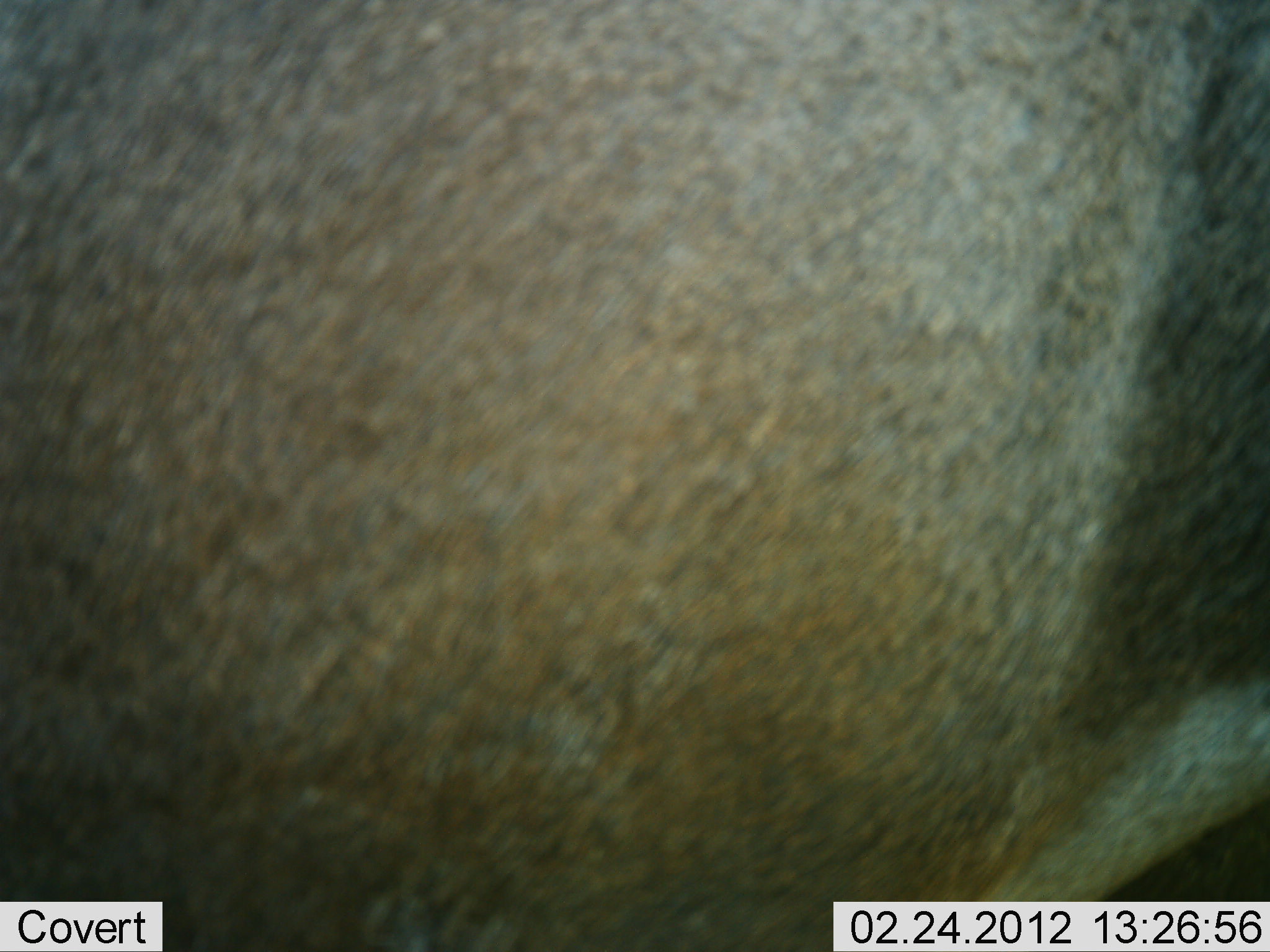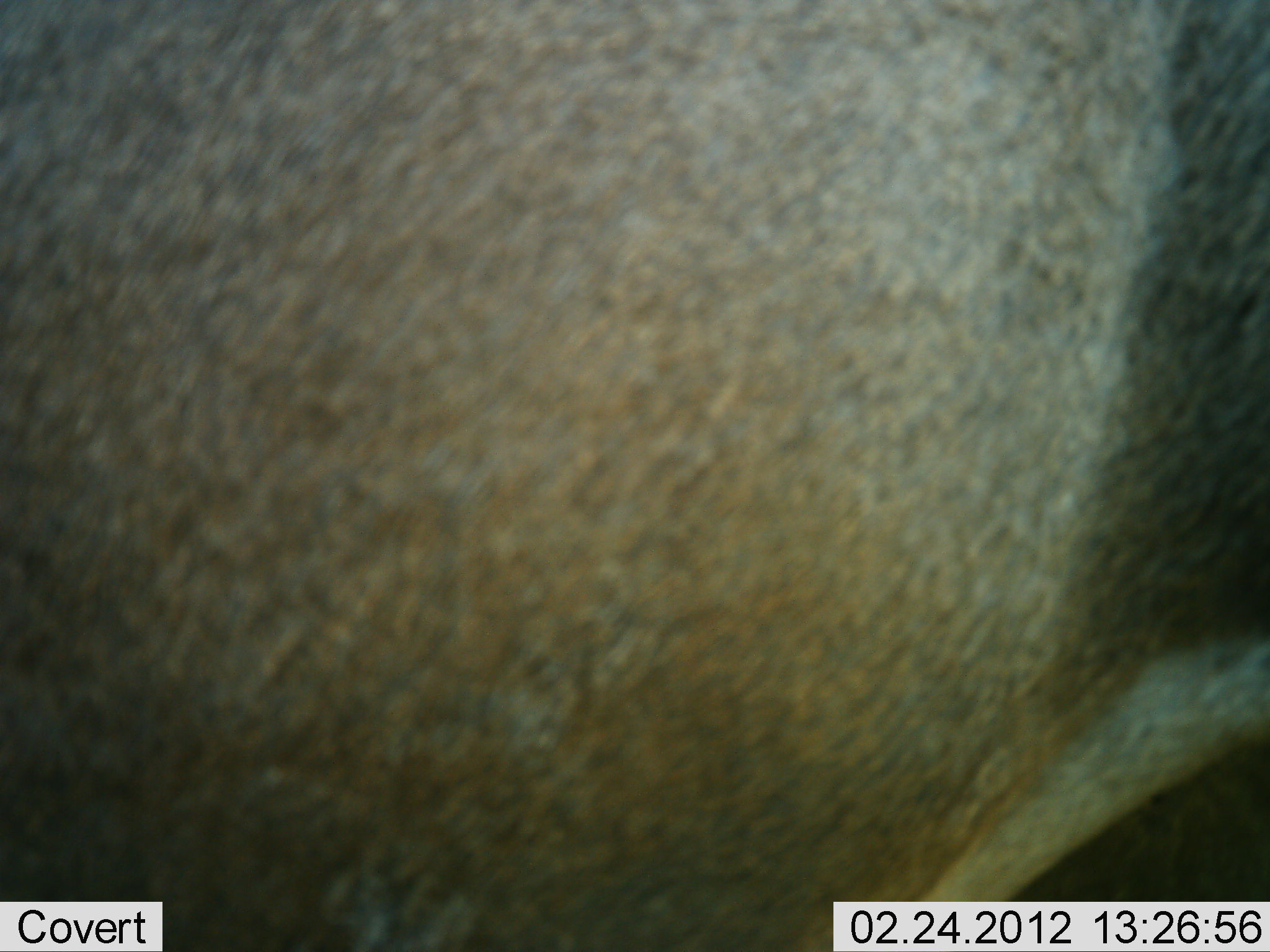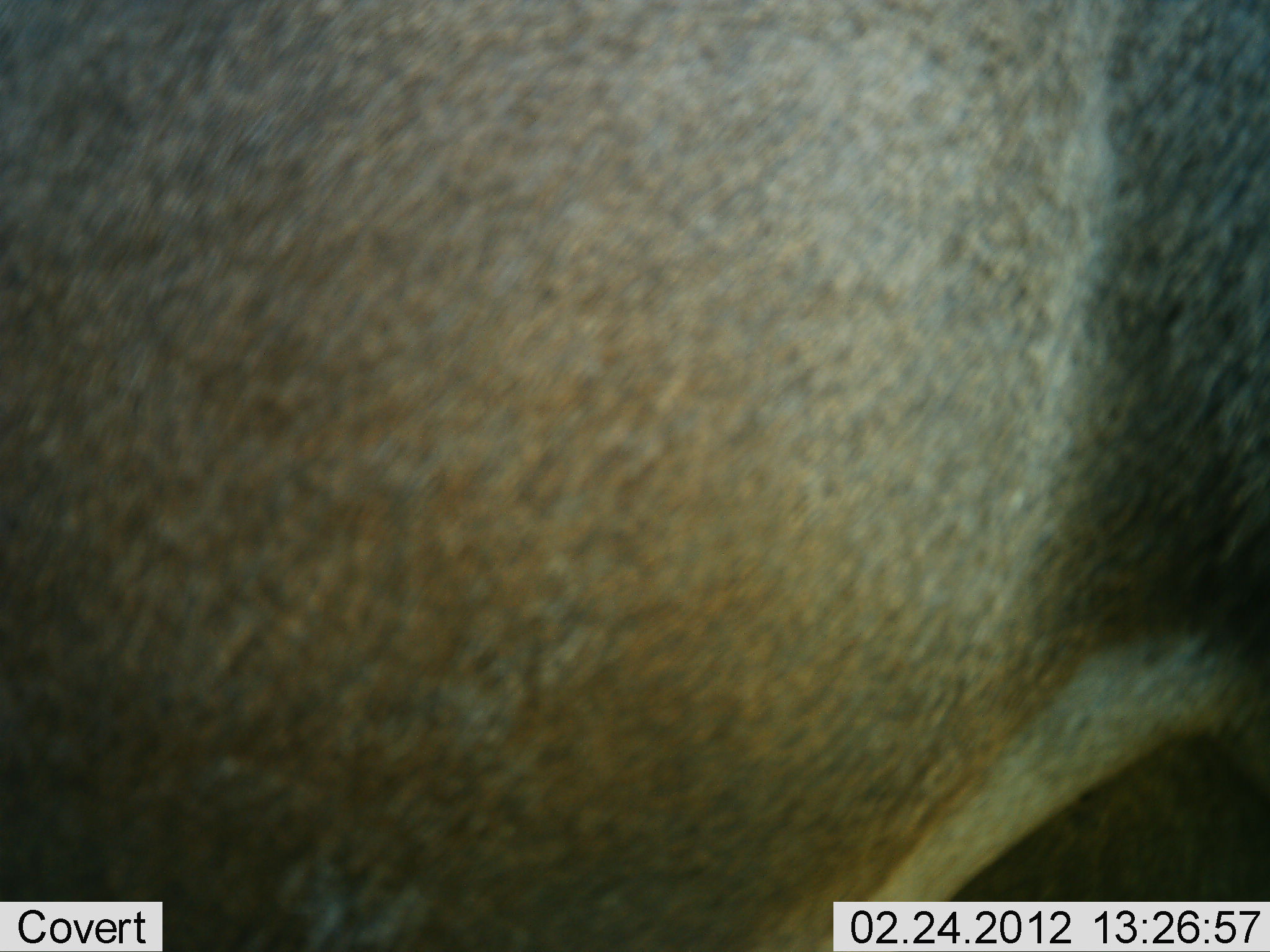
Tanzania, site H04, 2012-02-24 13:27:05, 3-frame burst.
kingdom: Animalia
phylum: Chordata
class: Mammalia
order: Artiodactyla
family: Bovidae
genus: Connochaetes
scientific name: Connochaetes taurinus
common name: blue wildebeest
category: wildebeest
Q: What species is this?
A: Wildebeest (blue wildebeest) (Connochaetes taurinus).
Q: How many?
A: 1.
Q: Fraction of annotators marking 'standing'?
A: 40%.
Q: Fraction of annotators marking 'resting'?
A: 20%.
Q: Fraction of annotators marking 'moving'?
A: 40%.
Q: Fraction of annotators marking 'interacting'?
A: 0%.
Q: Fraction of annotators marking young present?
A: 0%.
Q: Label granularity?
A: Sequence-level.